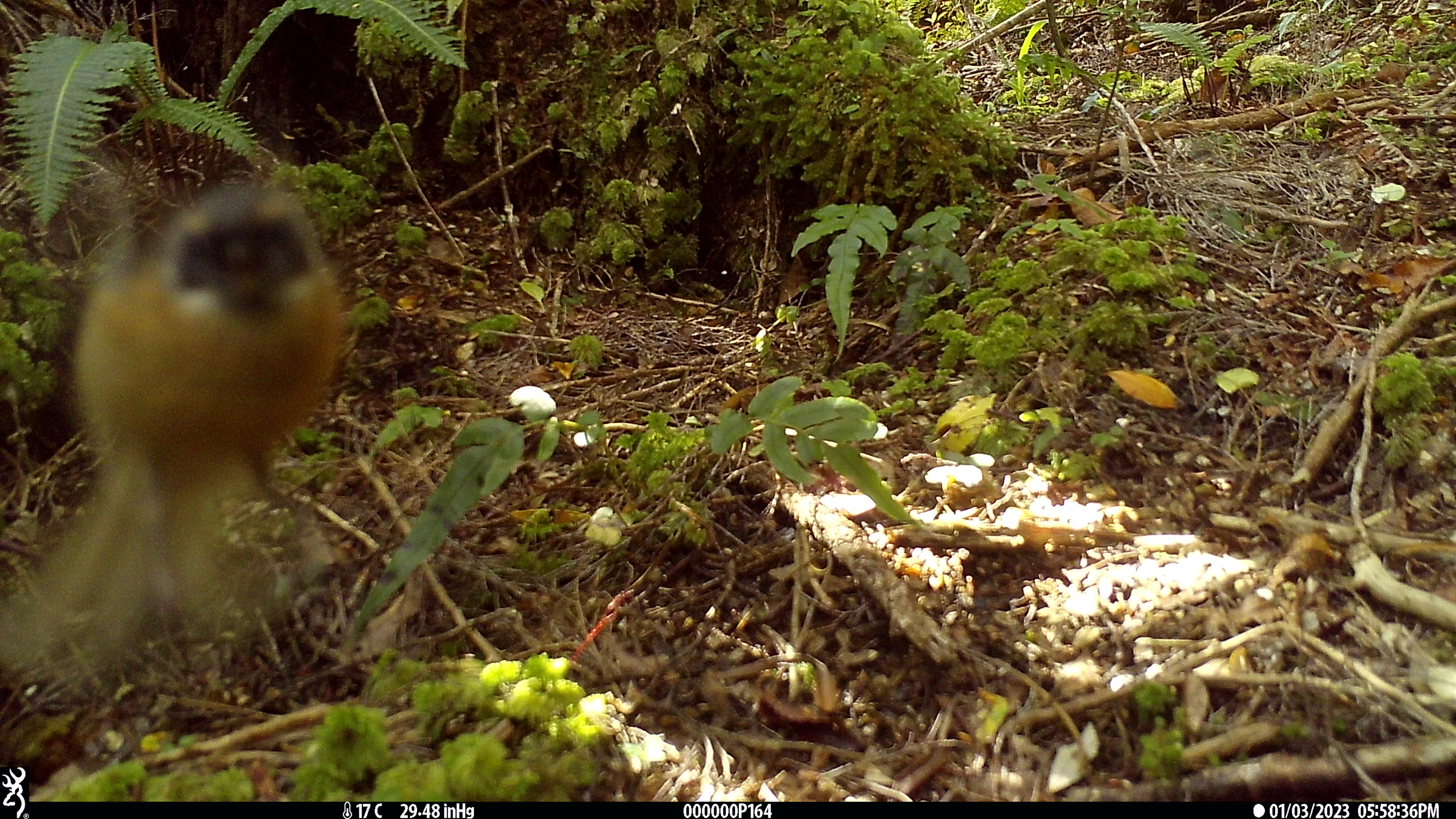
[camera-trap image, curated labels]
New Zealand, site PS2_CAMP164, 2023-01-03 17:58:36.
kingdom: Animalia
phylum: Chordata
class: Aves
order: Passeriformes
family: Rhipiduridae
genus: Rhipidura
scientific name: Rhipidura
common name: fantails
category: fantail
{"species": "fantail (fantails) (Rhipidura)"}